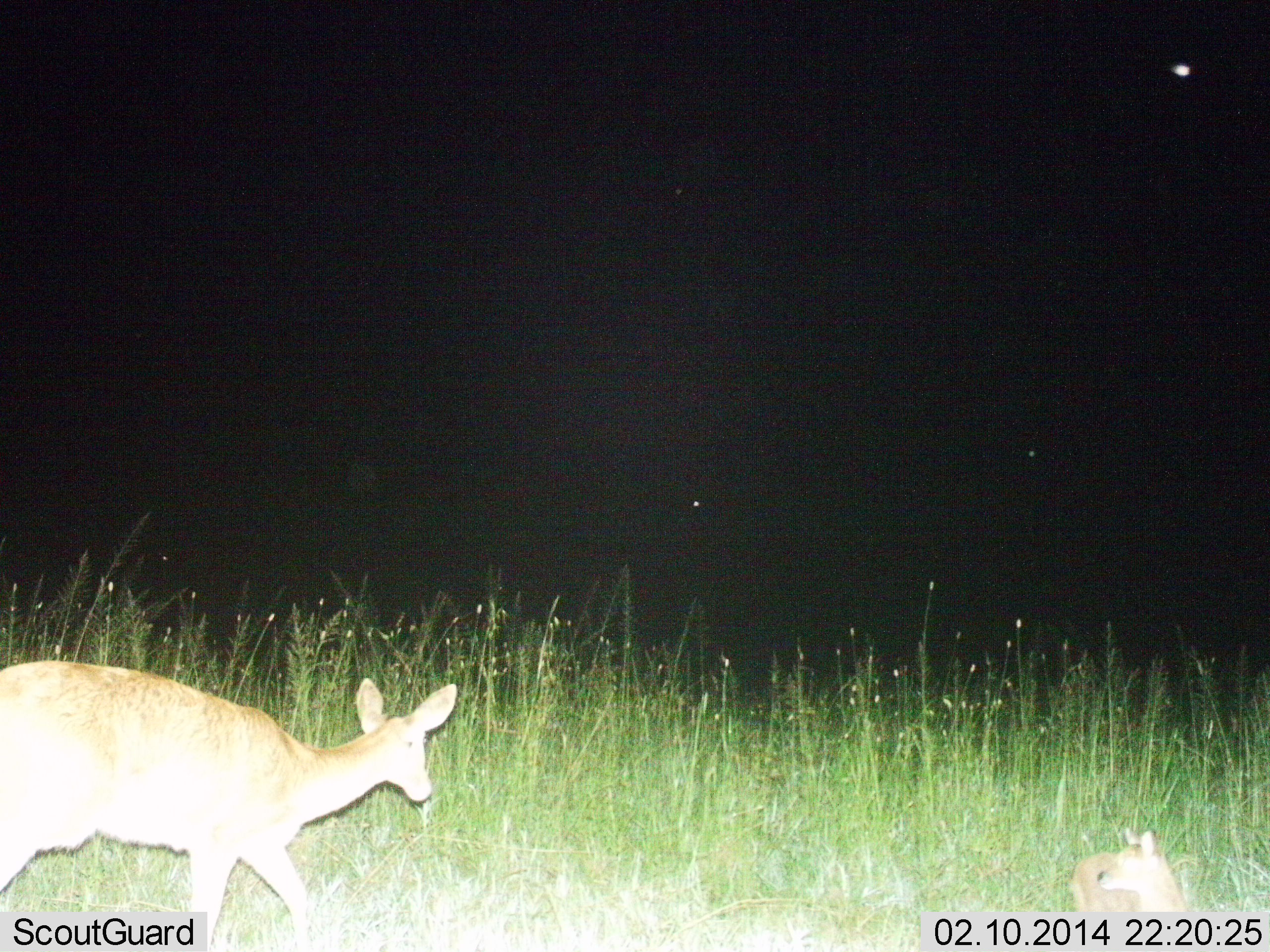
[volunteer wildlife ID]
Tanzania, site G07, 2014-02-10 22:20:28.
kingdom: Animalia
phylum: Chordata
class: Mammalia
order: Artiodactyla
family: Bovidae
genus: Redunca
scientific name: Redunca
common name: reedbuck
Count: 2.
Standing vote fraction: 73%.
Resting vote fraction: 27%.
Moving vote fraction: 36%.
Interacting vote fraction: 0%.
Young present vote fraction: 55%.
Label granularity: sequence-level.